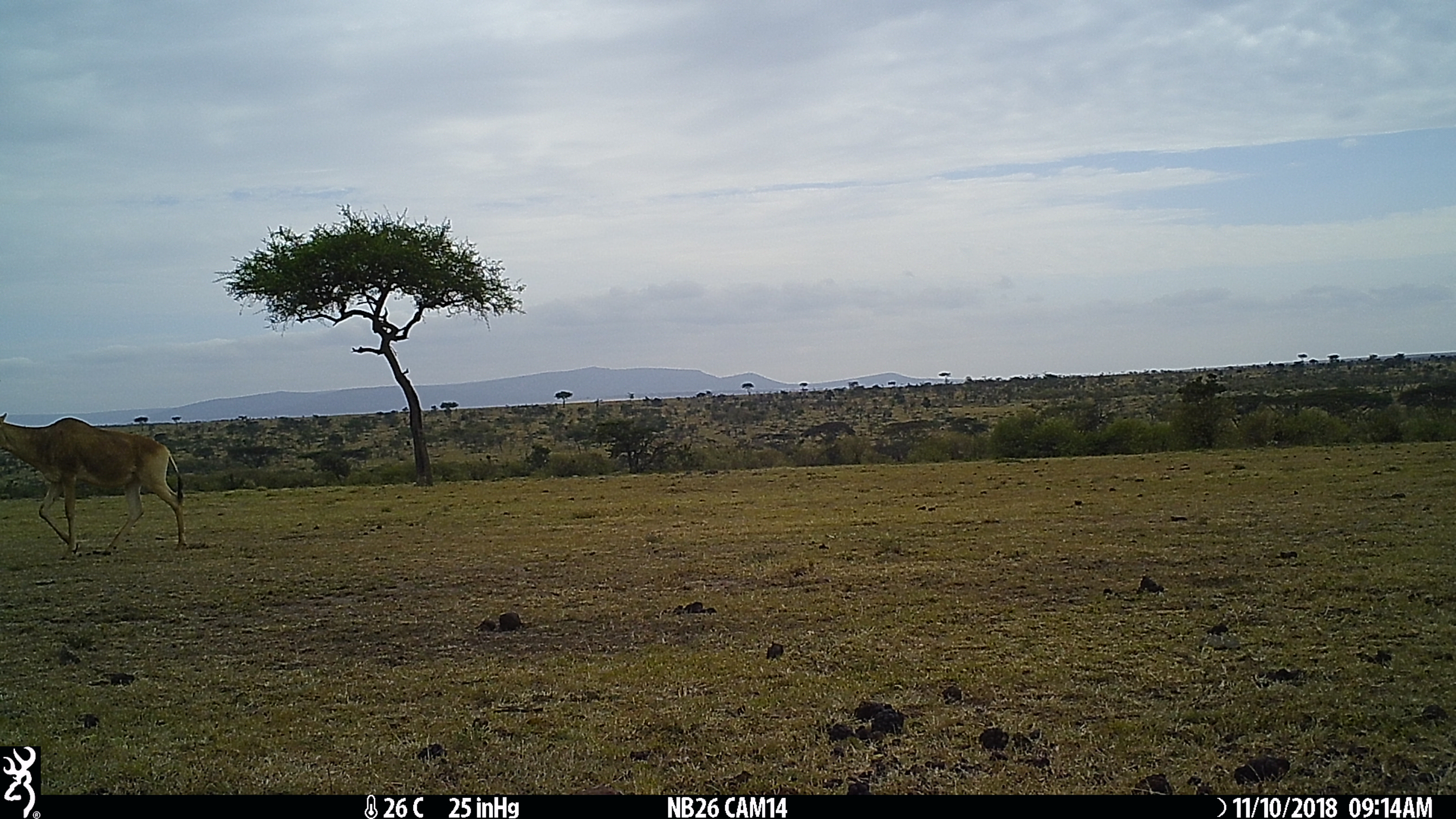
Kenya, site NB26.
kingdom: Animalia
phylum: Chordata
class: Mammalia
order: Artiodactyla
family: Bovidae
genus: Alcelaphus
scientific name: Alcelaphus buselaphus cokii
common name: coke's hartebeest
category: hartebeest cokes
Hartebeest cokes (coke's hartebeest) (Alcelaphus buselaphus cokii).